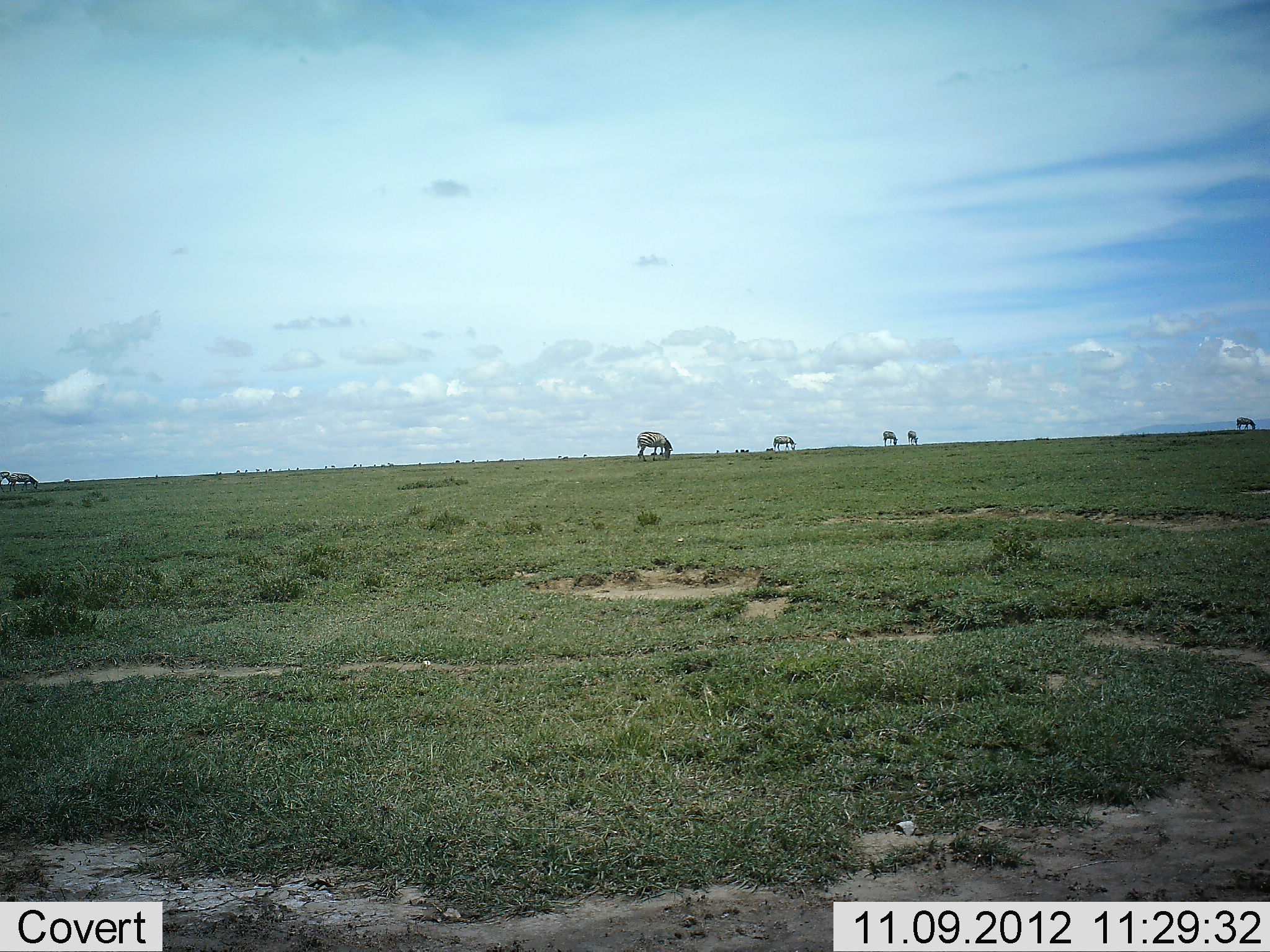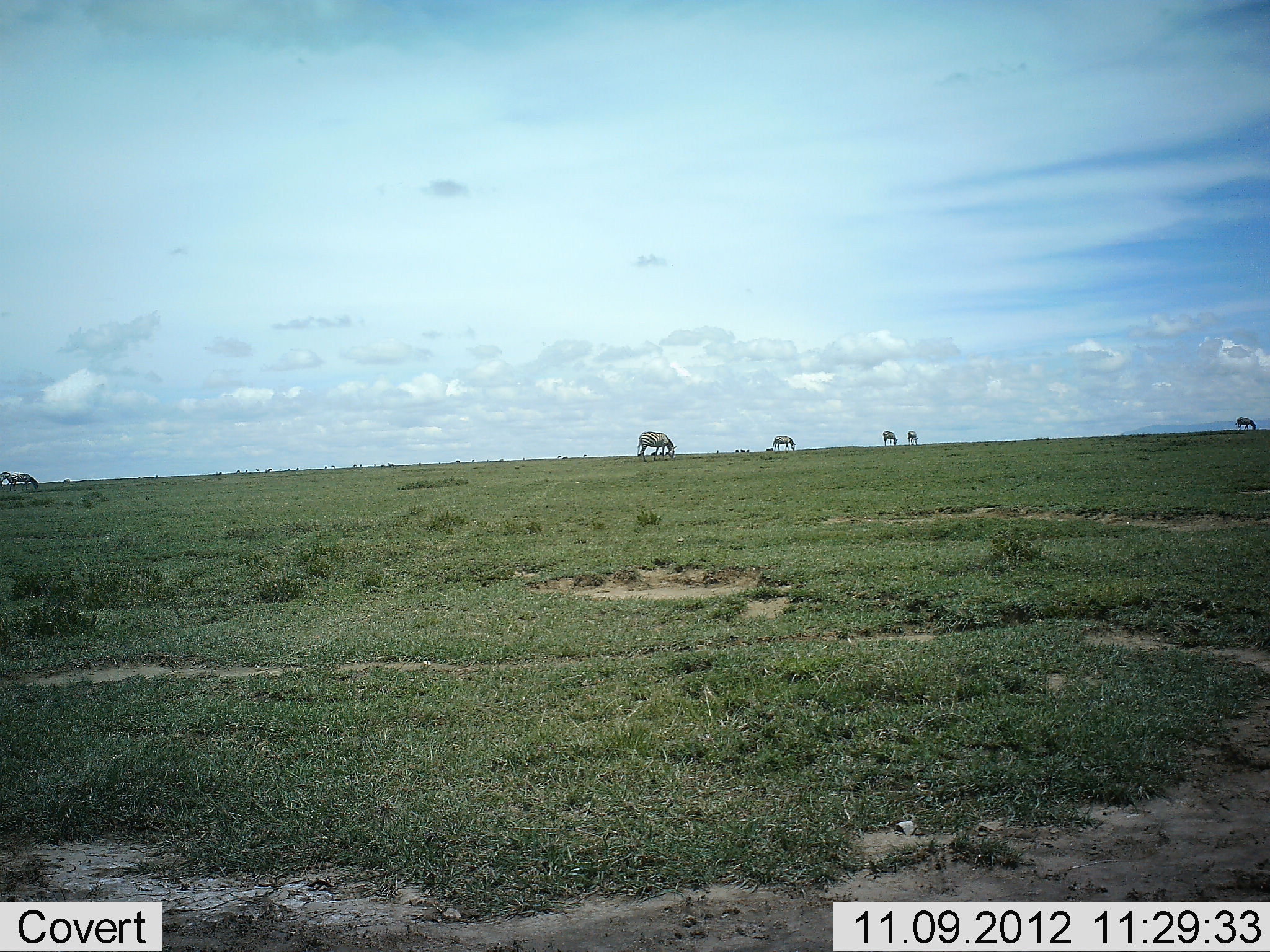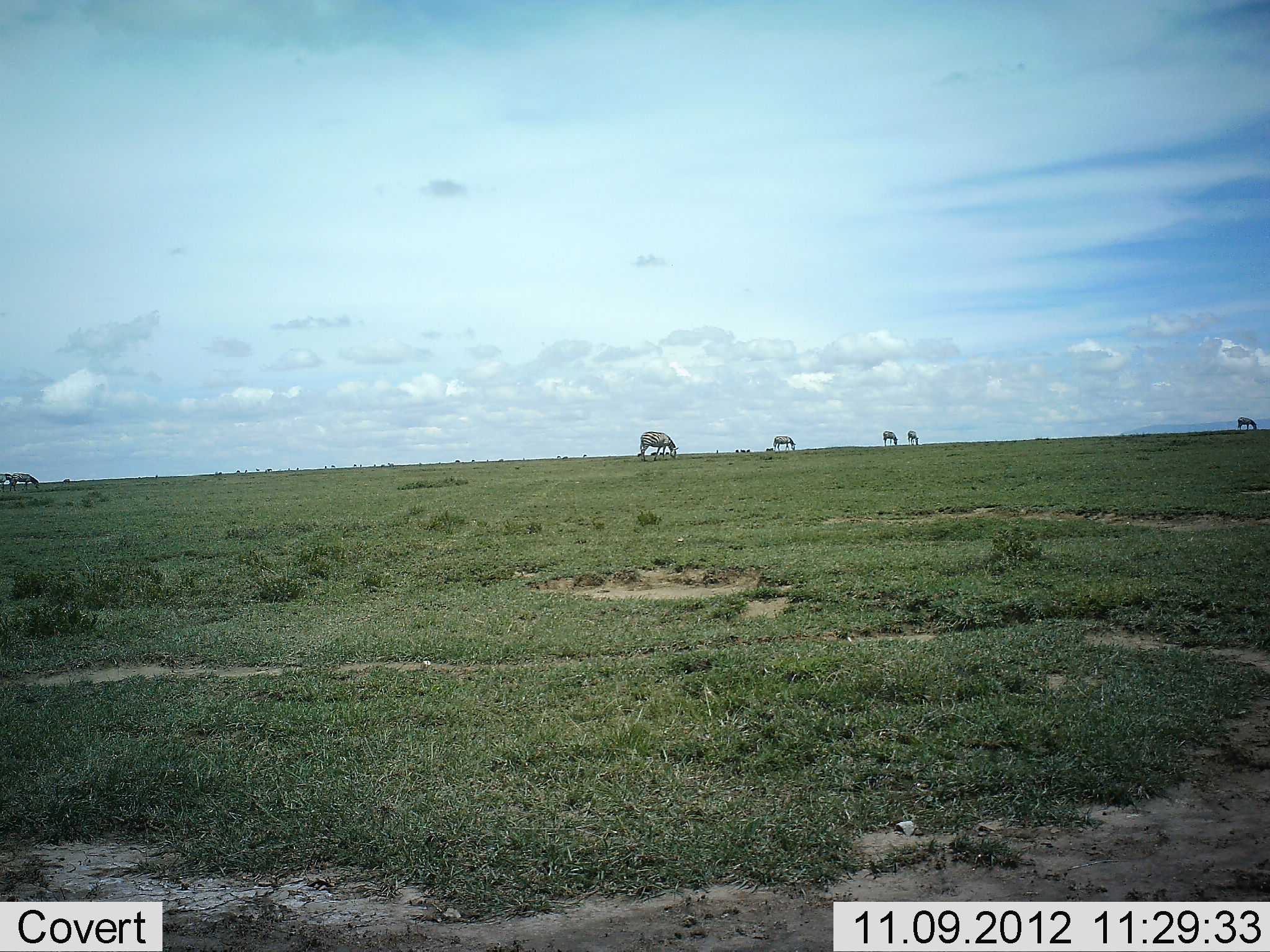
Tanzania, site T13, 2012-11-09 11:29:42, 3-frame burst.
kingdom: Animalia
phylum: Chordata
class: Mammalia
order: Perissodactyla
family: Equidae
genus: Equus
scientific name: Equus quagga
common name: plains zebra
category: zebra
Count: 7.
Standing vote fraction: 30%.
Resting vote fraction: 0%.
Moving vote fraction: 0%.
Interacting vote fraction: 0%.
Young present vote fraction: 0%.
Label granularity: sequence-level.